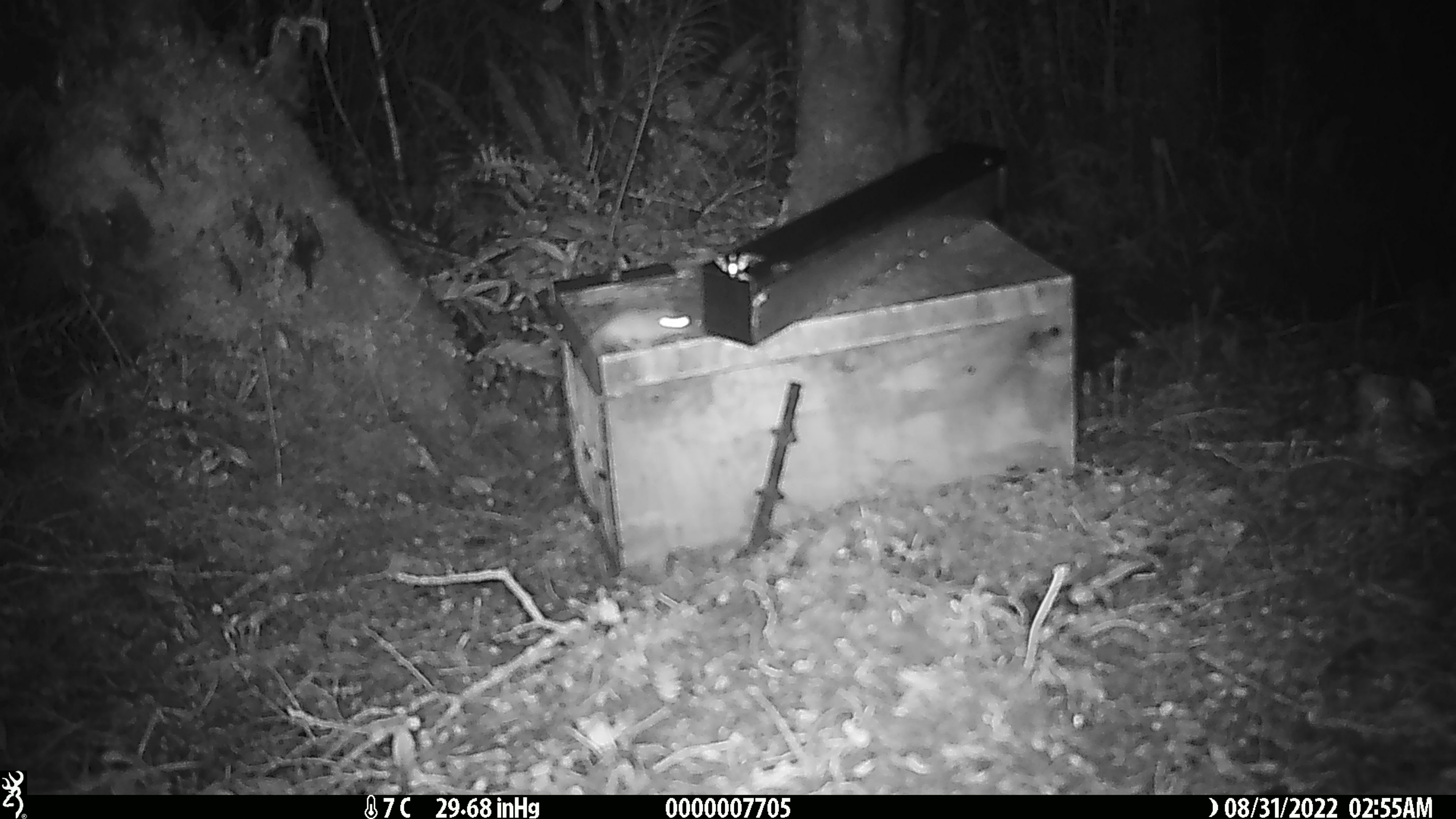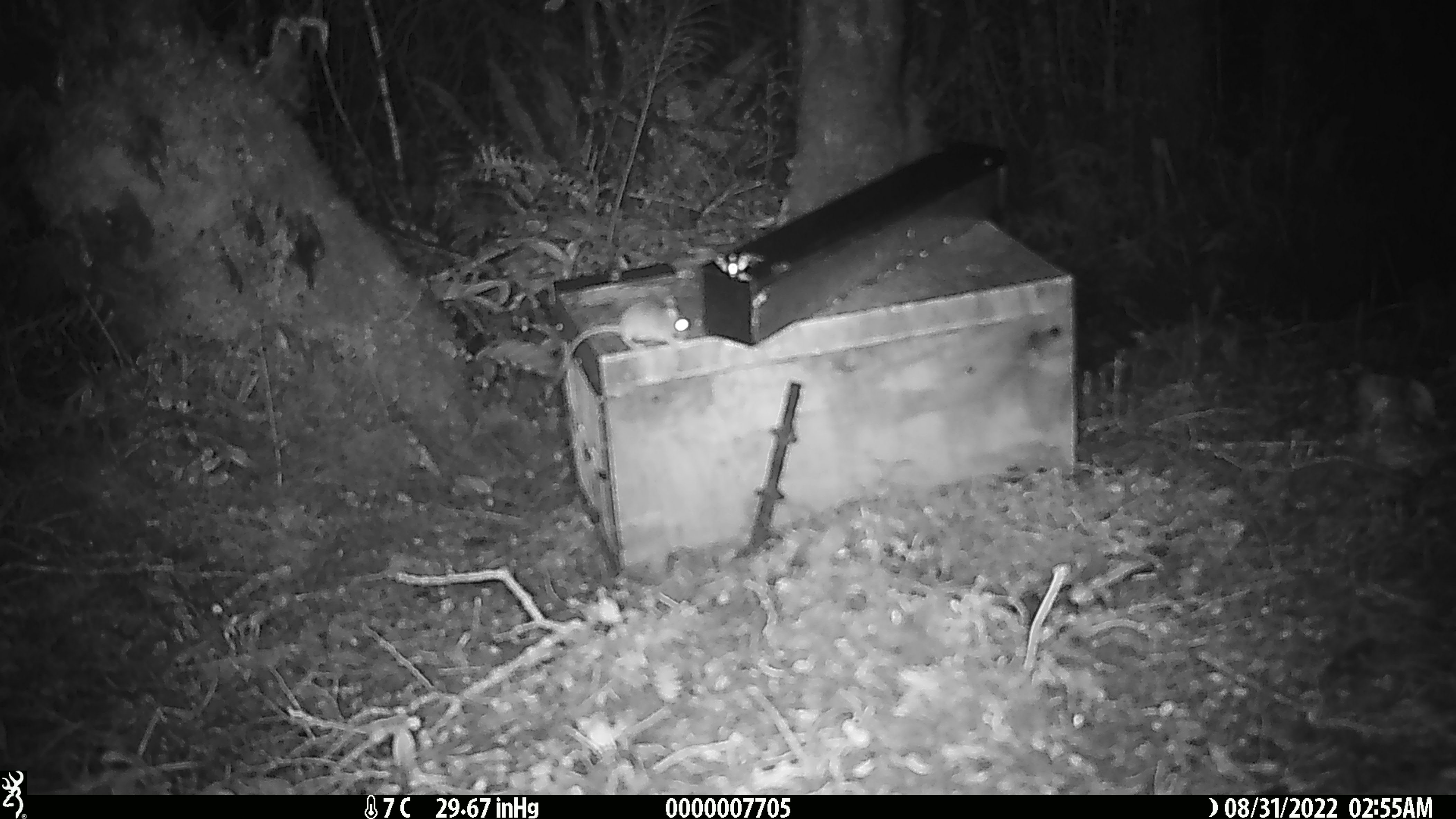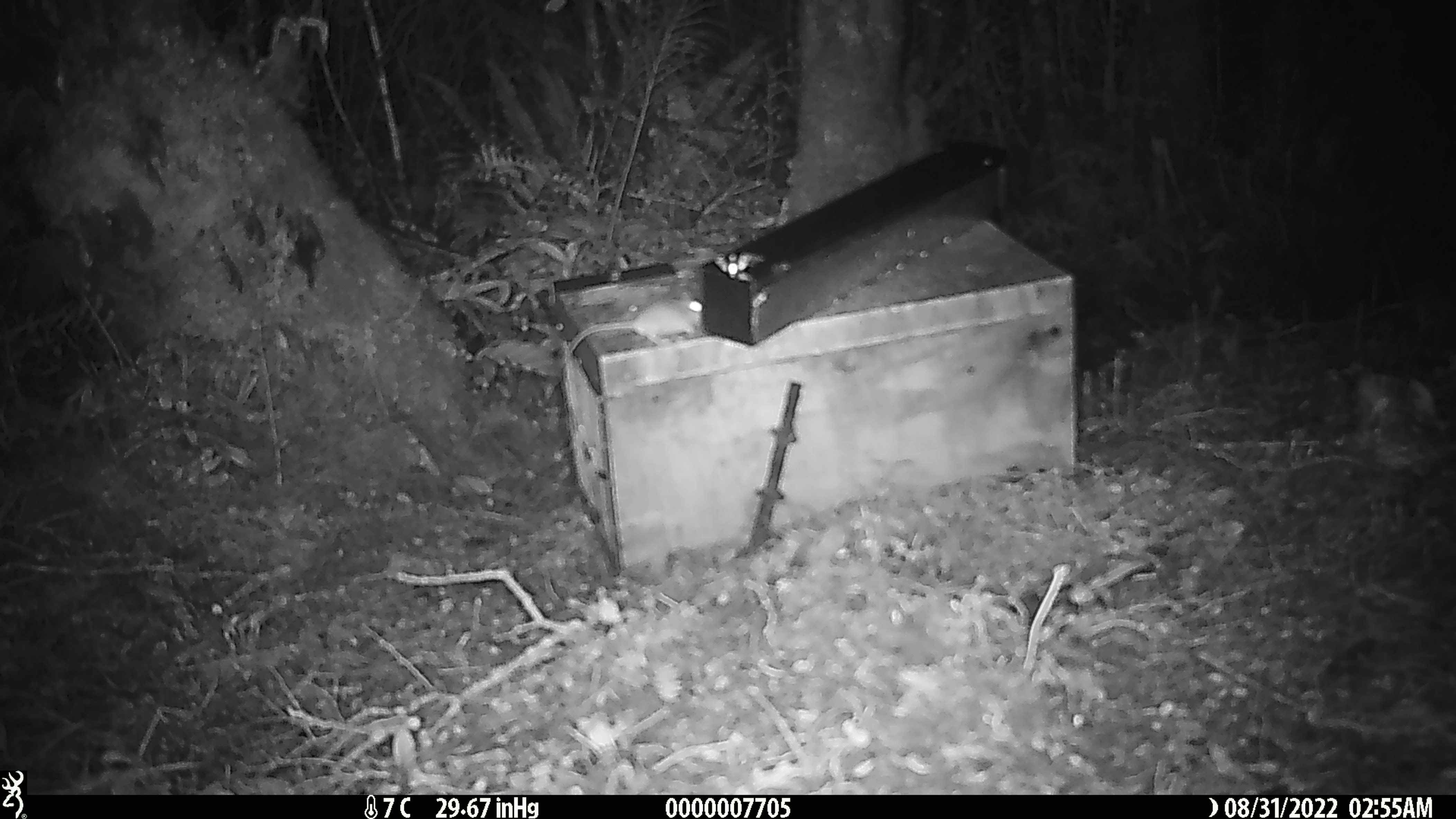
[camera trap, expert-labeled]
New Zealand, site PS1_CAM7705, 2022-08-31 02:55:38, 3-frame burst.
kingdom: Animalia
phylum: Chordata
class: Mammalia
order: Rodentia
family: Muridae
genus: Mus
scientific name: Mus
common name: mouse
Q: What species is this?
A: Mouse (Mus).